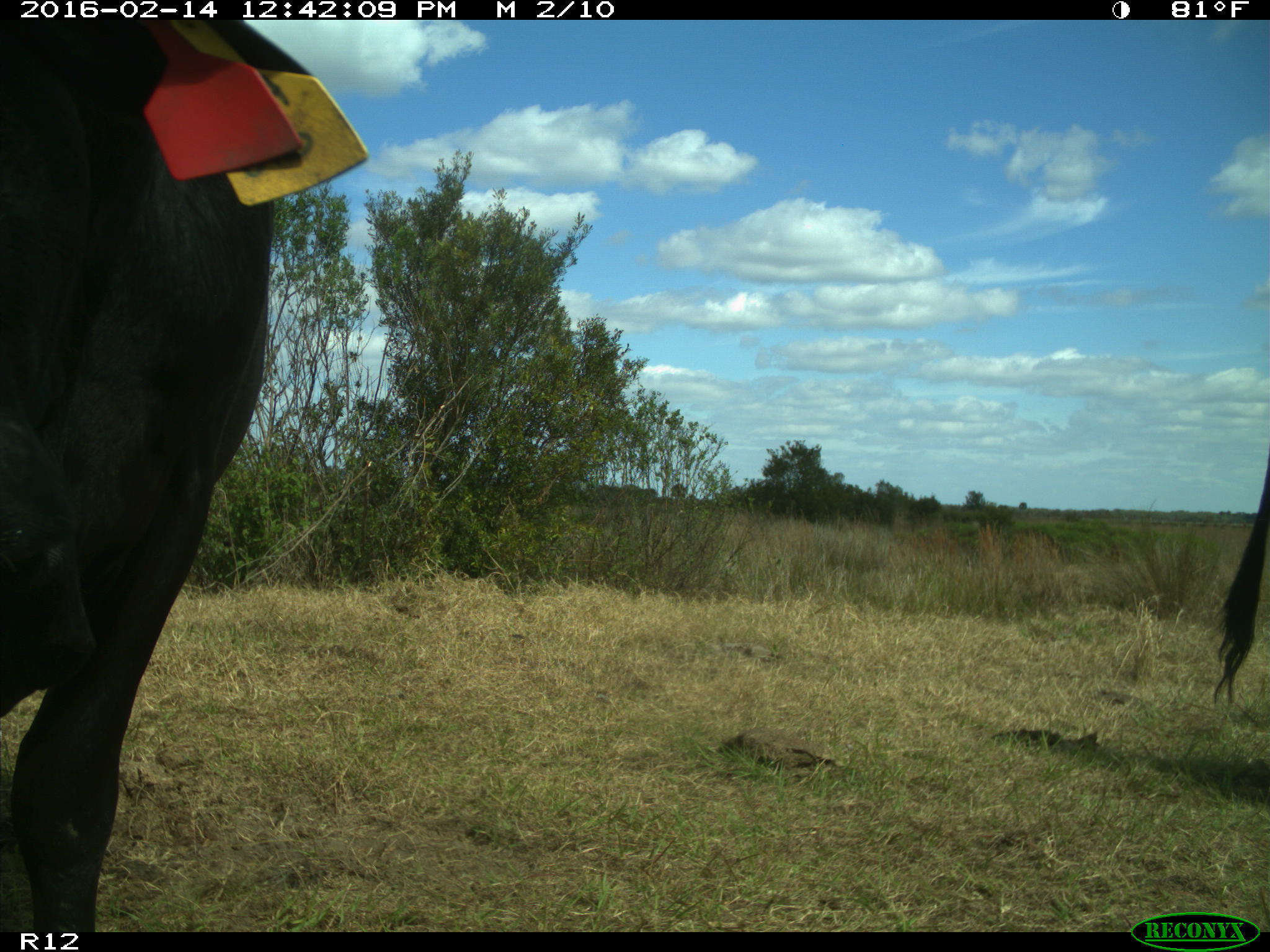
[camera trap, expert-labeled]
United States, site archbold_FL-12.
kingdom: Animalia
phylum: Chordata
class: Mammalia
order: Artiodactyla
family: Bovidae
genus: Bos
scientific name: Bos taurus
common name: domestic cow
Bos taurus (domestic cow).